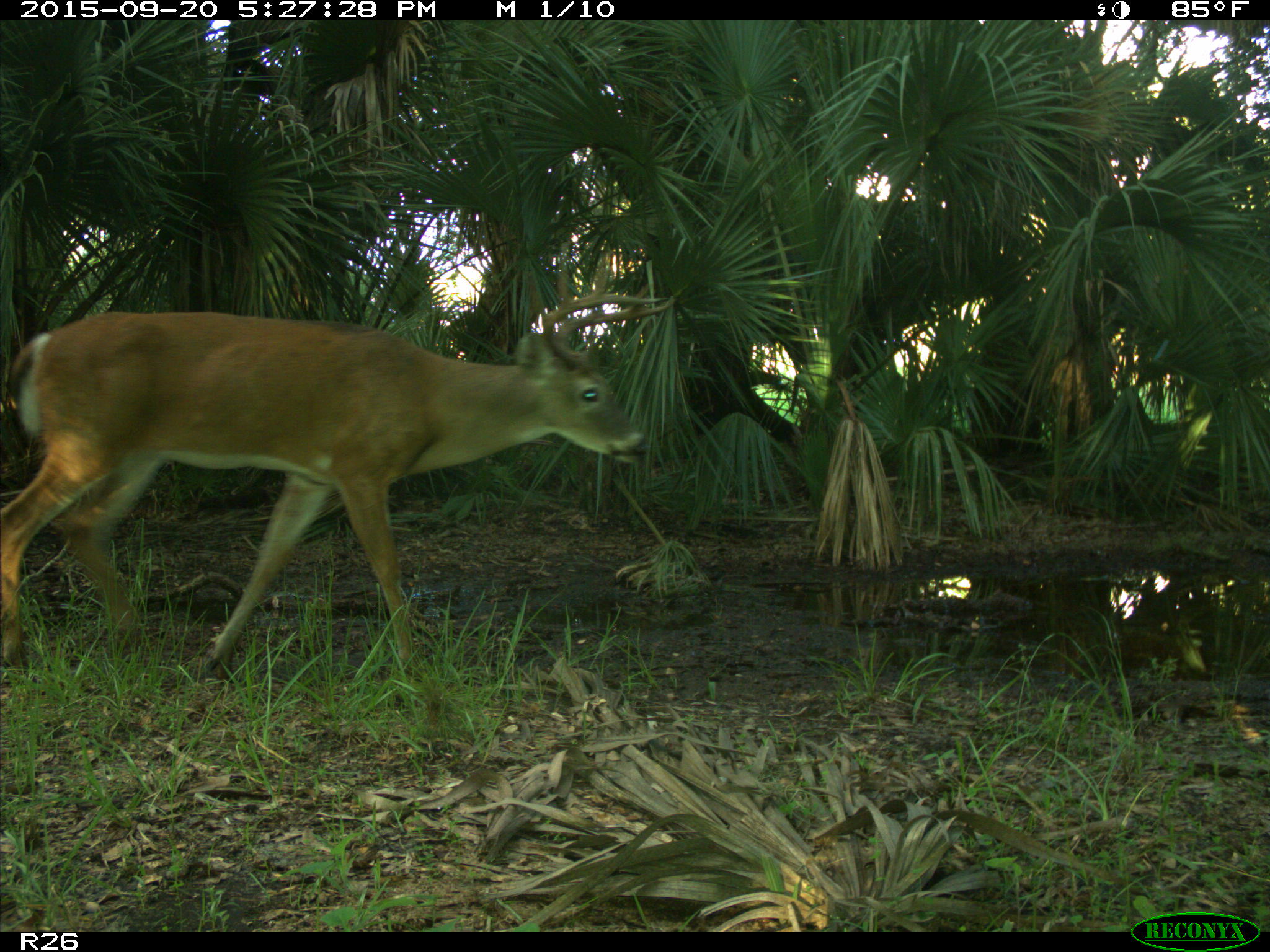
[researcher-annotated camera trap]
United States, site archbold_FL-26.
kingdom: Animalia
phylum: Chordata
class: Mammalia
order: Artiodactyla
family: Cervidae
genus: Odocoileus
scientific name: Odocoileus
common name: deer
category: unidentified deer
Unidentified deer (deer) (Odocoileus).